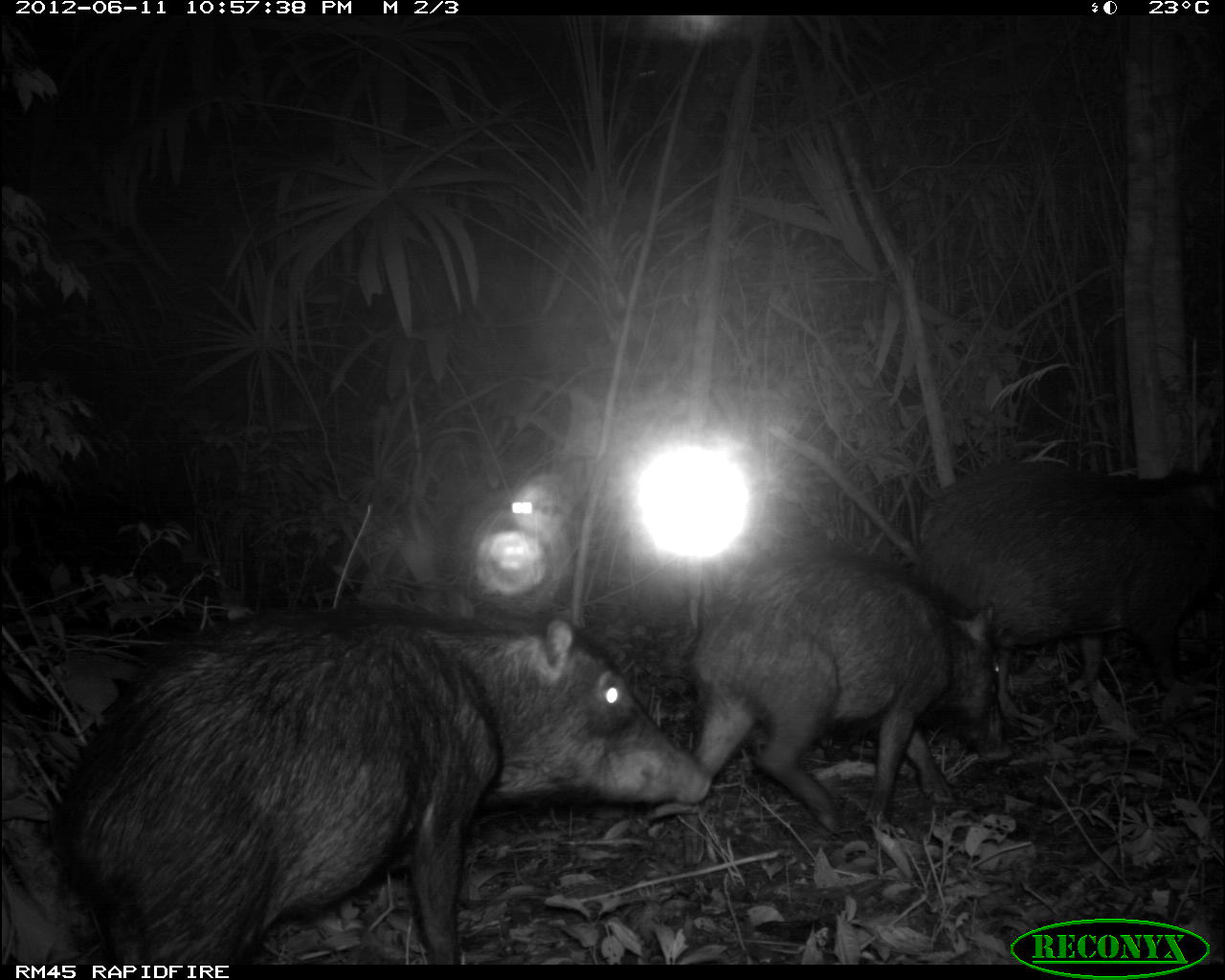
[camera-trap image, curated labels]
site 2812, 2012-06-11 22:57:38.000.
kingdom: Animalia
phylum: Chordata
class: Mammalia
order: Artiodactyla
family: Tayassuidae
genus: Tayassu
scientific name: Tayassu pecari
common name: white-lipped peccary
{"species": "Tayassu pecari (white-lipped peccary)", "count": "18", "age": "adult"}